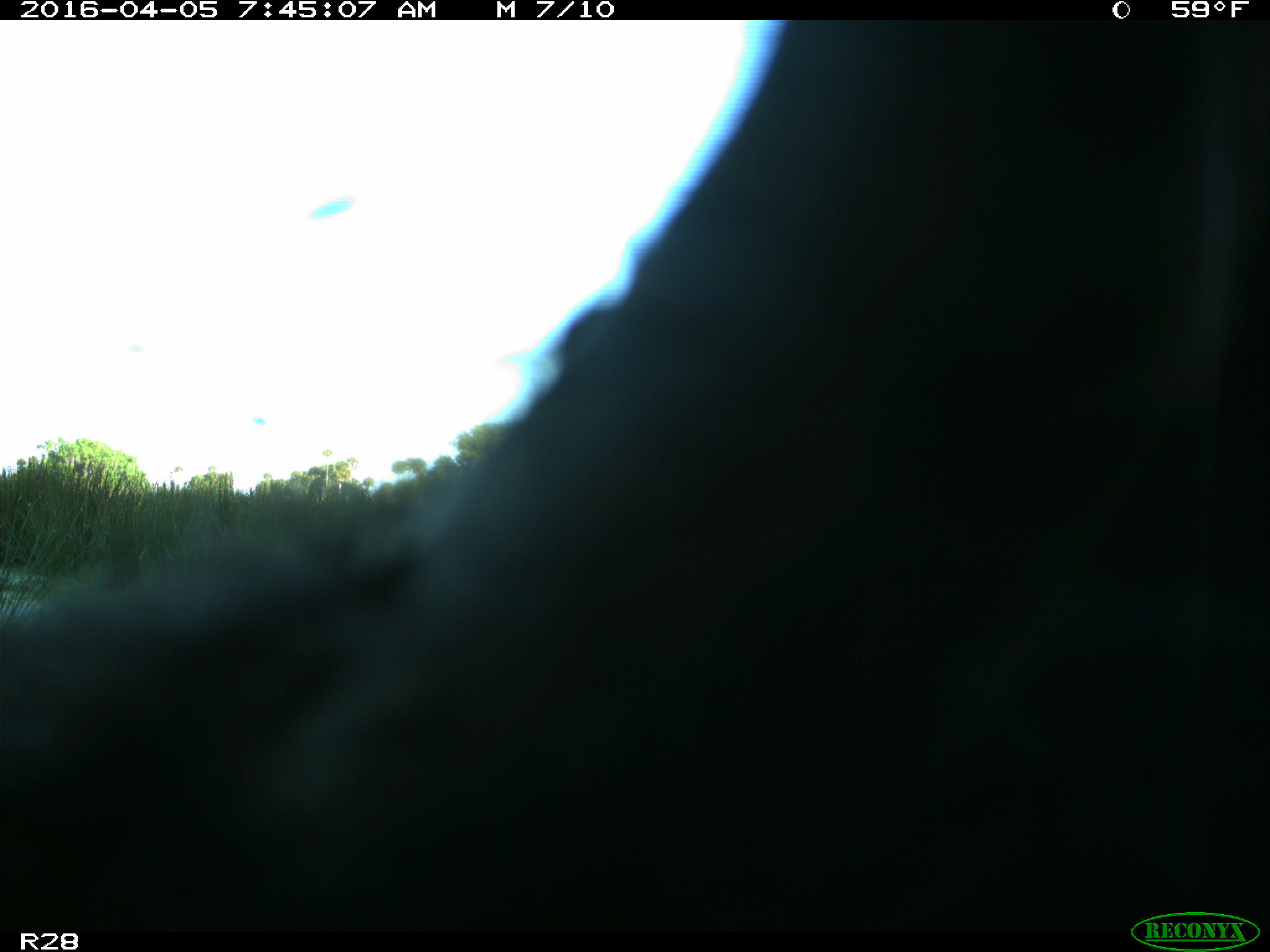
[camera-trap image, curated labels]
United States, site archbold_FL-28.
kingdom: Animalia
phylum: Chordata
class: Mammalia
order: Artiodactyla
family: Bovidae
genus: Bos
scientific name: Bos taurus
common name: domestic cow